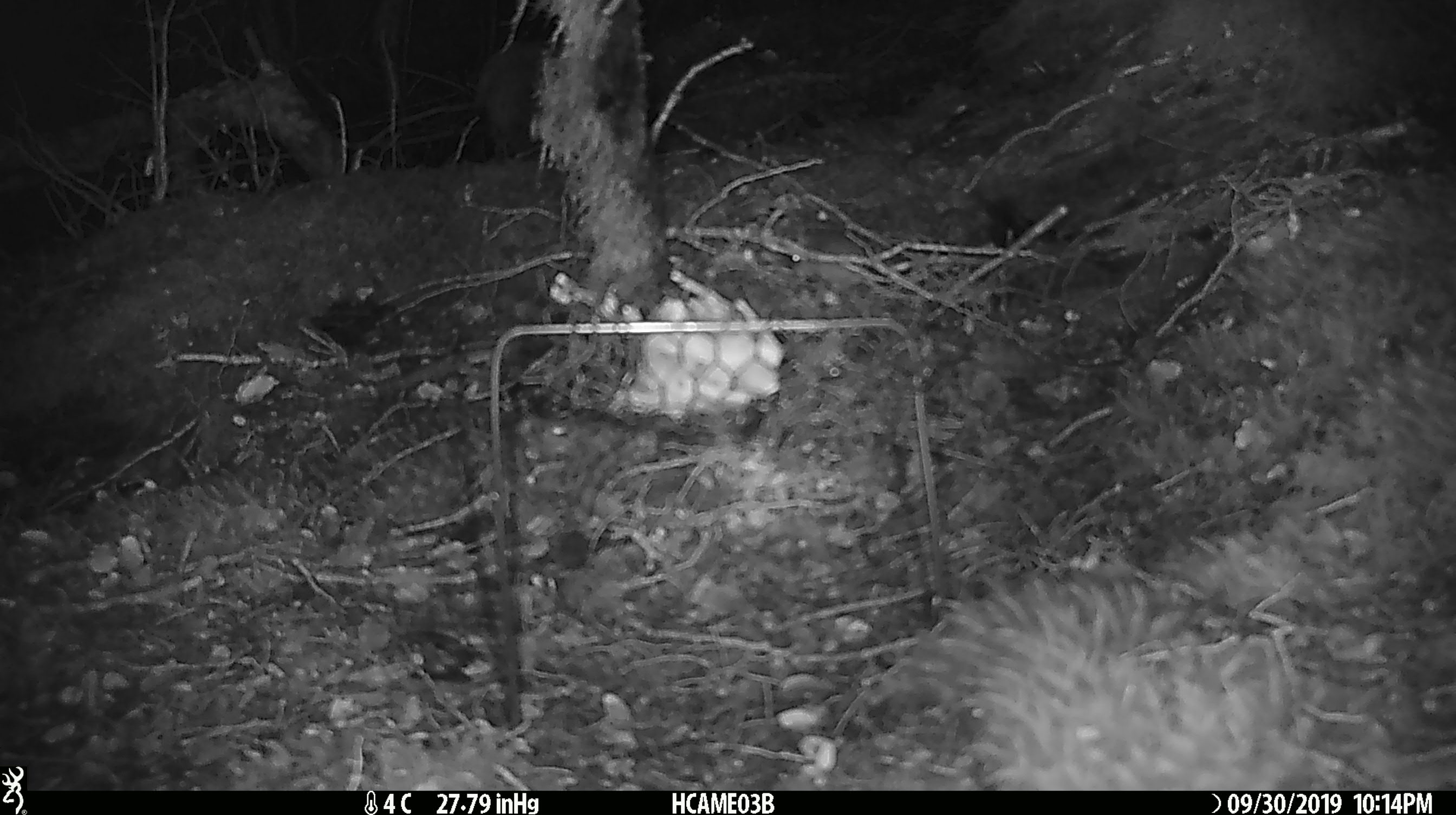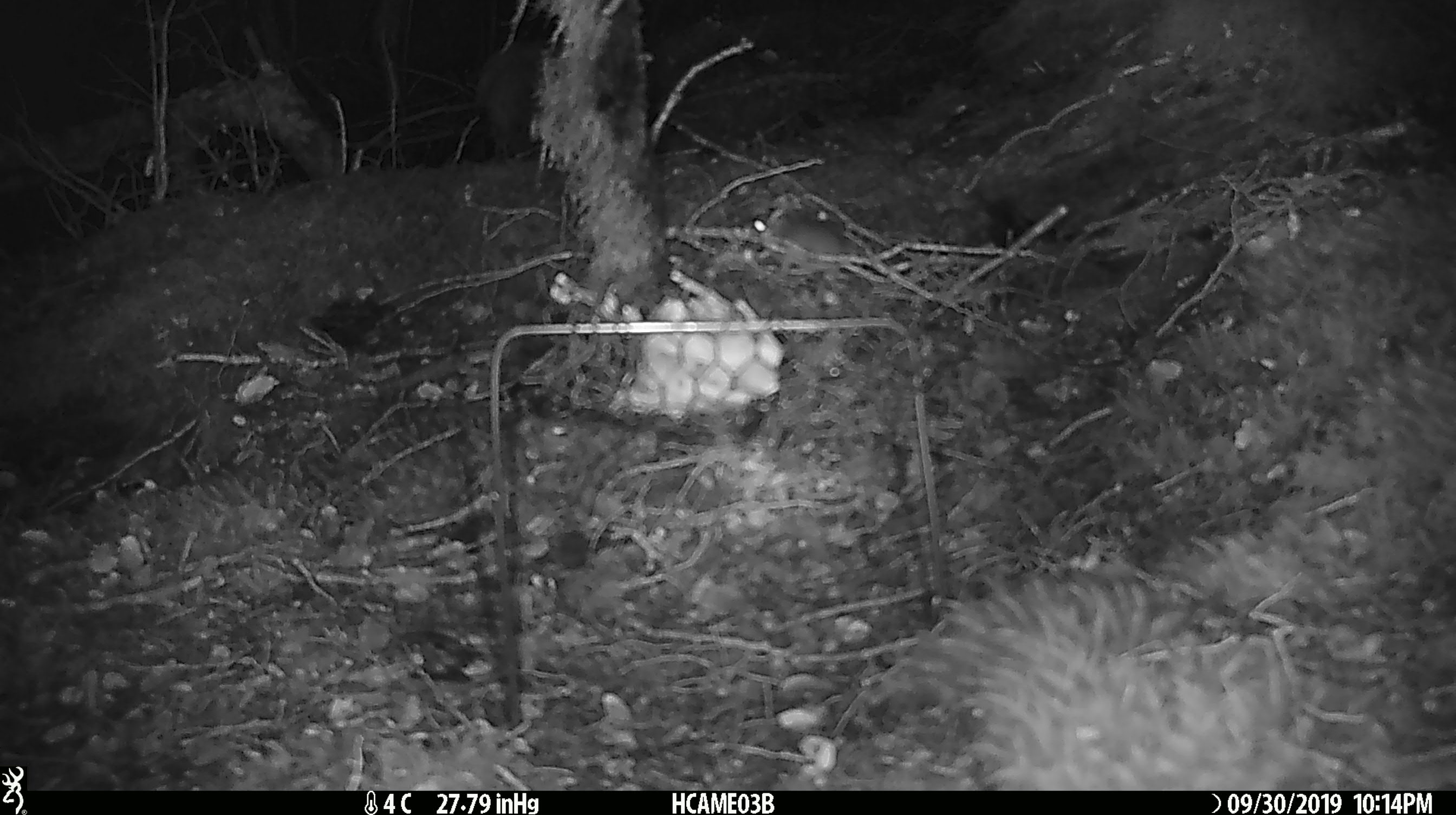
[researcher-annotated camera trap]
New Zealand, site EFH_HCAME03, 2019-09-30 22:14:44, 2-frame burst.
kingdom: Animalia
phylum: Chordata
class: Mammalia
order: Rodentia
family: Muridae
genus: Mus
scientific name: Mus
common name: mouse